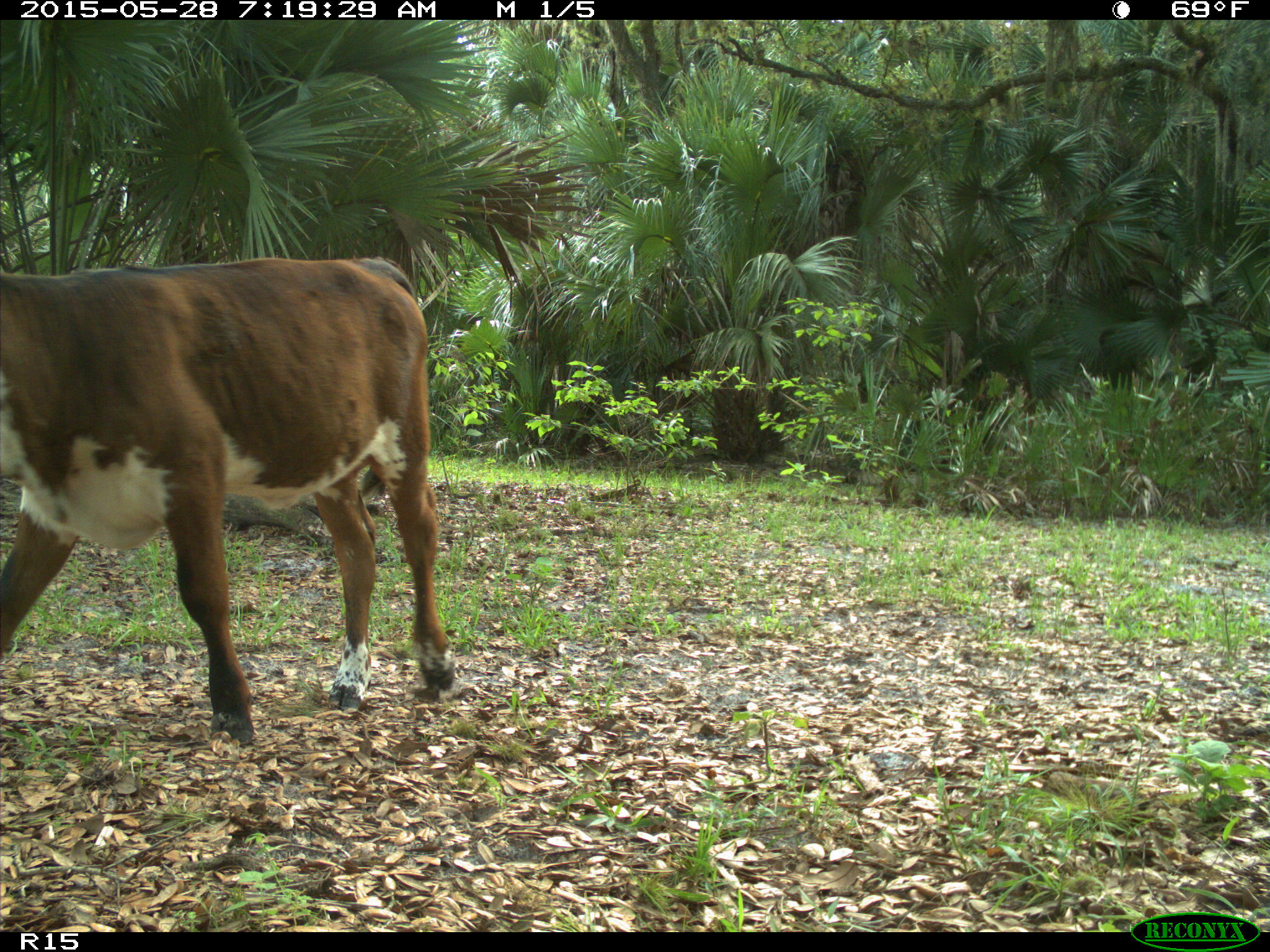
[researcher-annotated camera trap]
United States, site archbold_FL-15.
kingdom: Animalia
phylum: Chordata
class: Mammalia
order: Artiodactyla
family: Bovidae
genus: Bos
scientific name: Bos taurus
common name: domestic cow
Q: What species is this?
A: Bos taurus (domestic cow).